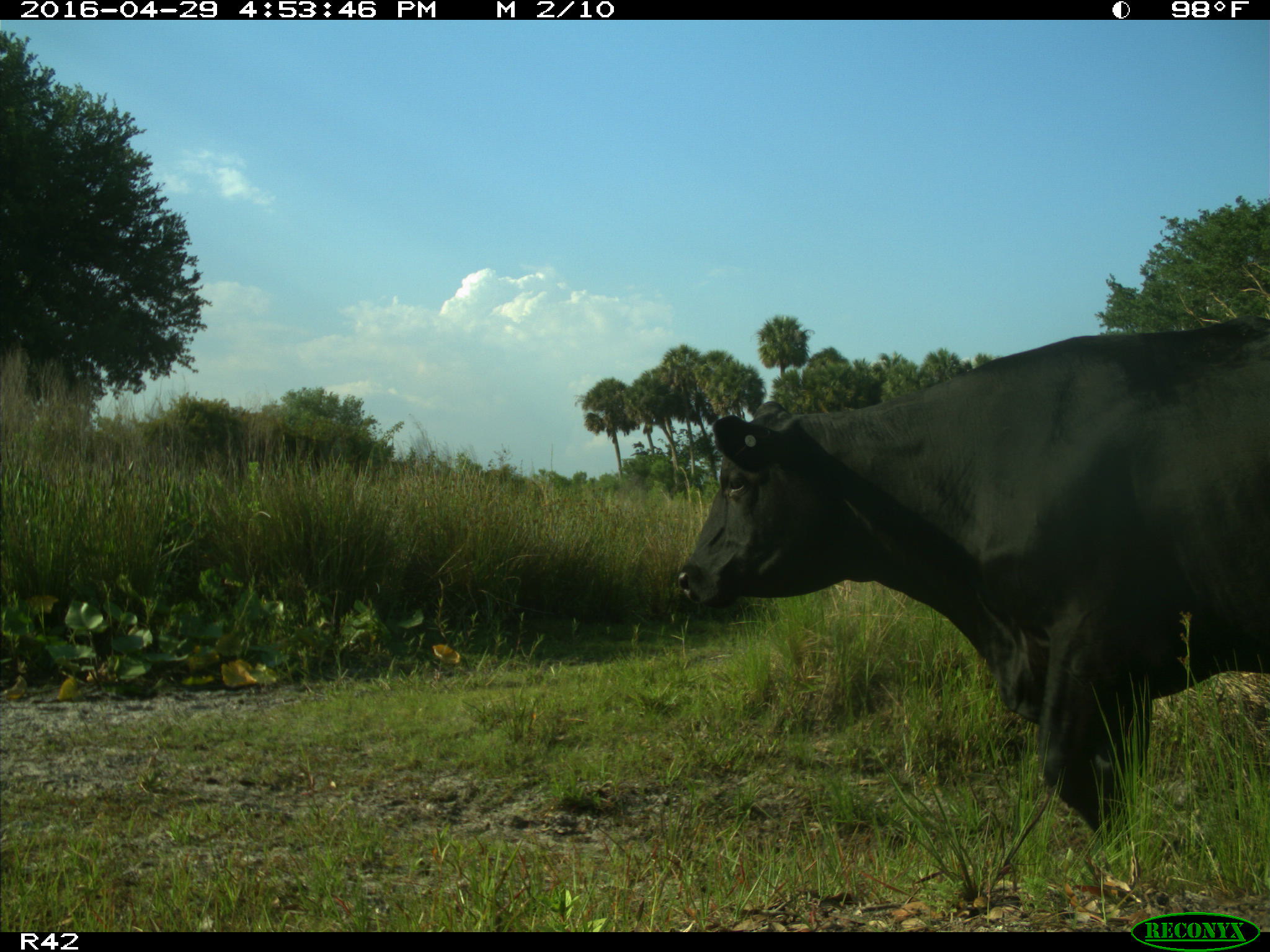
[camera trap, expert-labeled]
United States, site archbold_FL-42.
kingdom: Animalia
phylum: Chordata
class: Mammalia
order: Artiodactyla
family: Bovidae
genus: Bos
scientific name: Bos taurus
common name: domestic cow